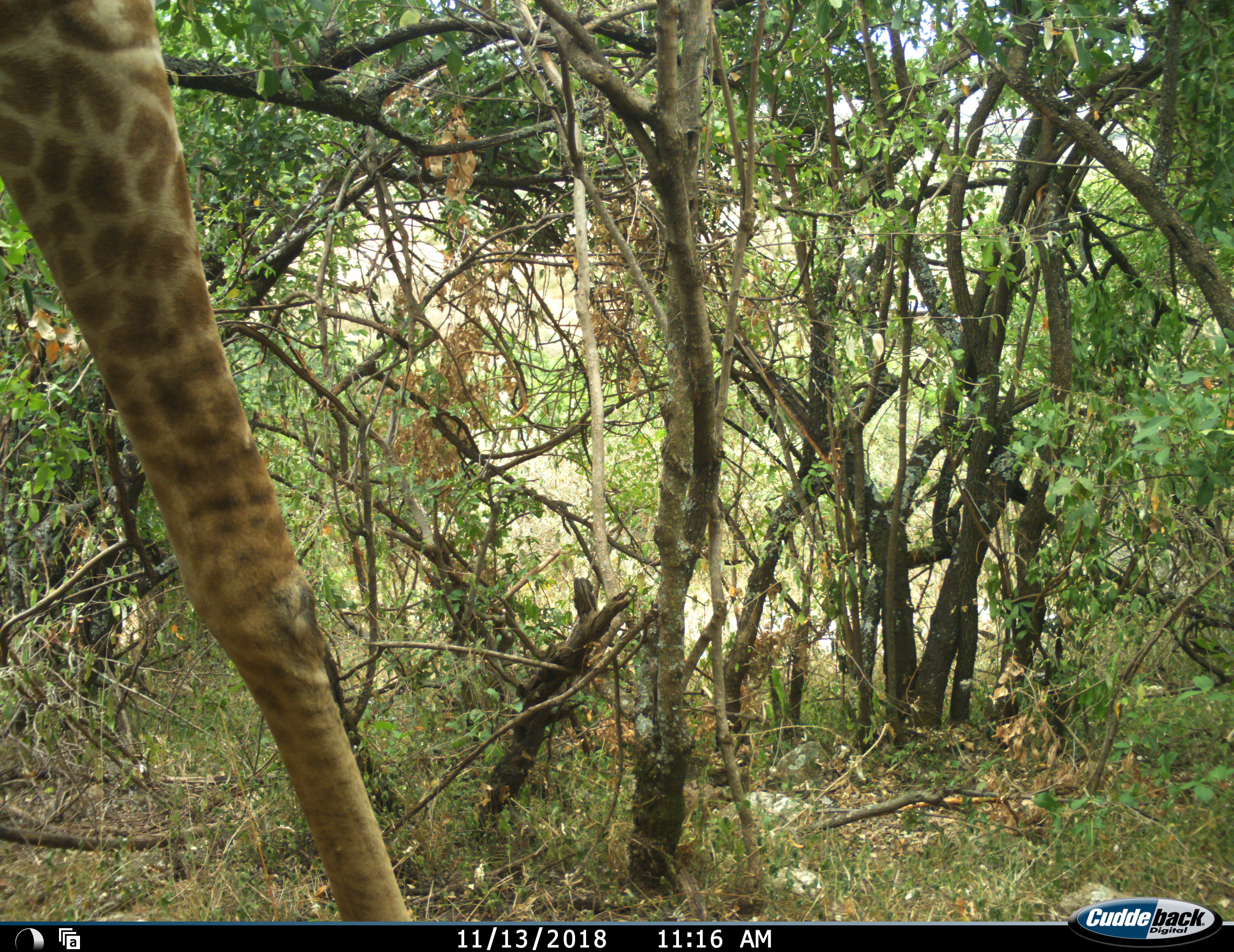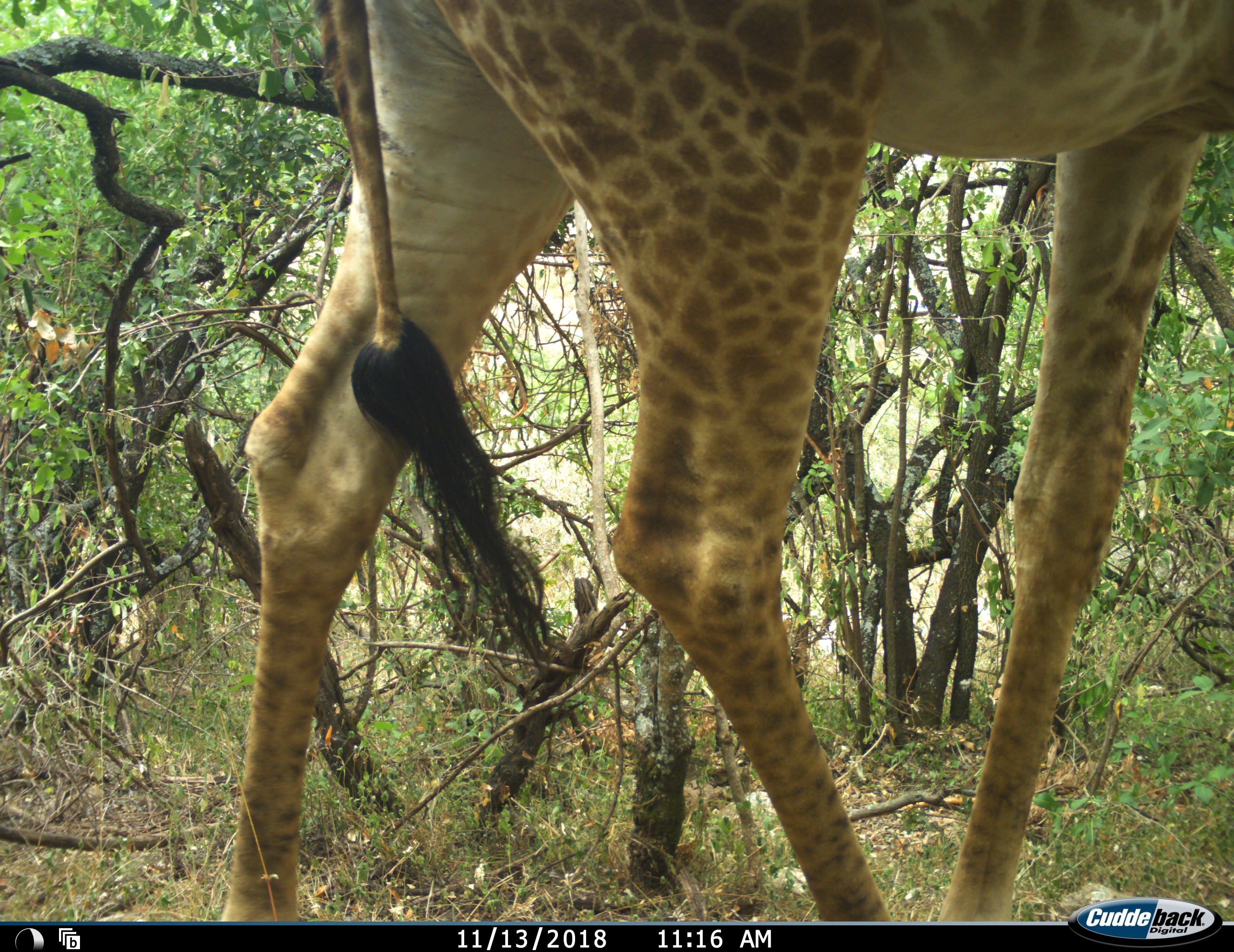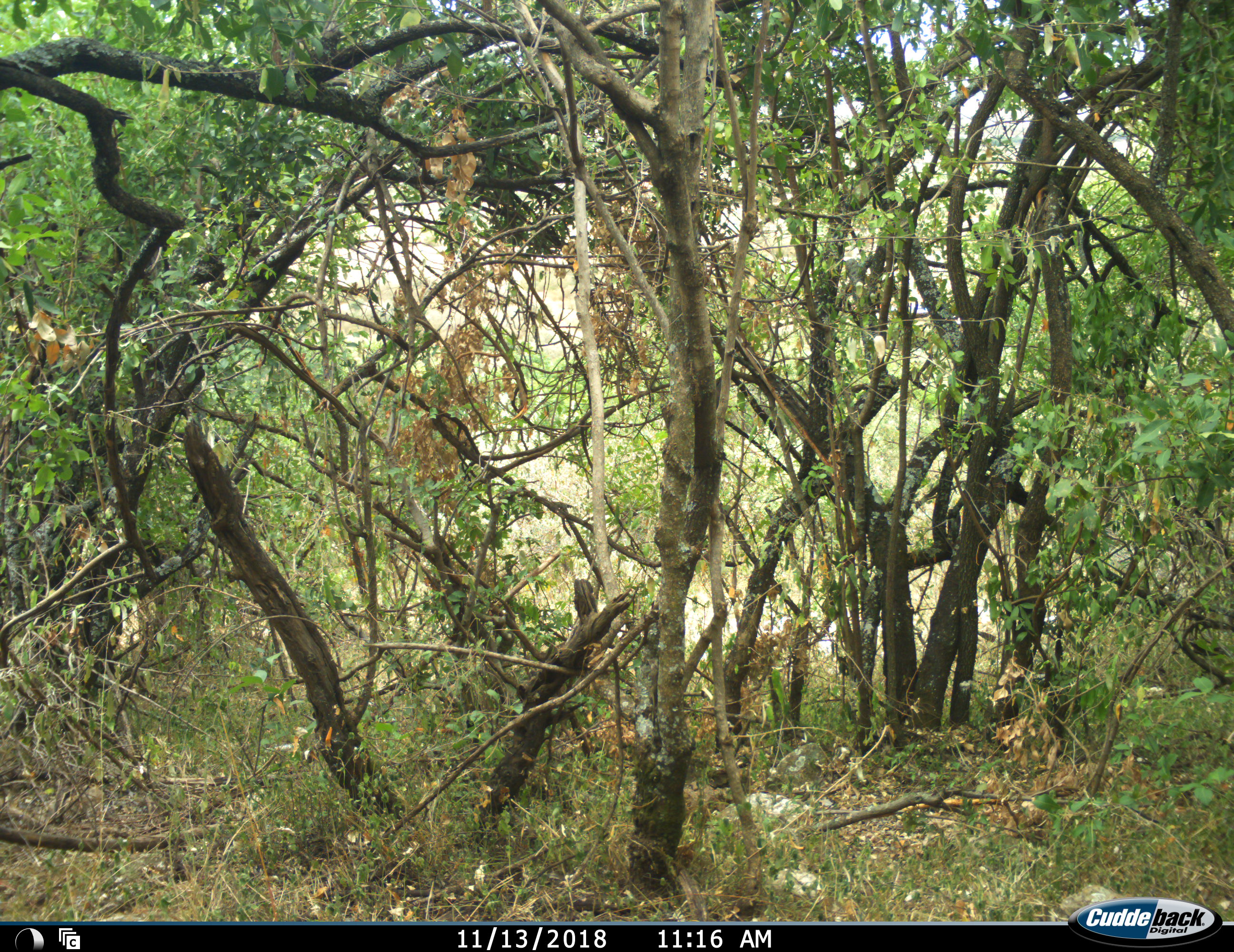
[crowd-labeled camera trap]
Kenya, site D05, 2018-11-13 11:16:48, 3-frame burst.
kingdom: Animalia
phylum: Chordata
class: Mammalia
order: Artiodactyla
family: Giraffidae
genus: Giraffa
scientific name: Giraffa camelopardalis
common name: giraffe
Giraffe (Giraffa camelopardalis), count 1. Behavior (volunteer vote fractions): standing 10%, resting 0%, moving 90%, interacting 0%. Young present (vote fraction): 0%. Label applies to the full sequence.